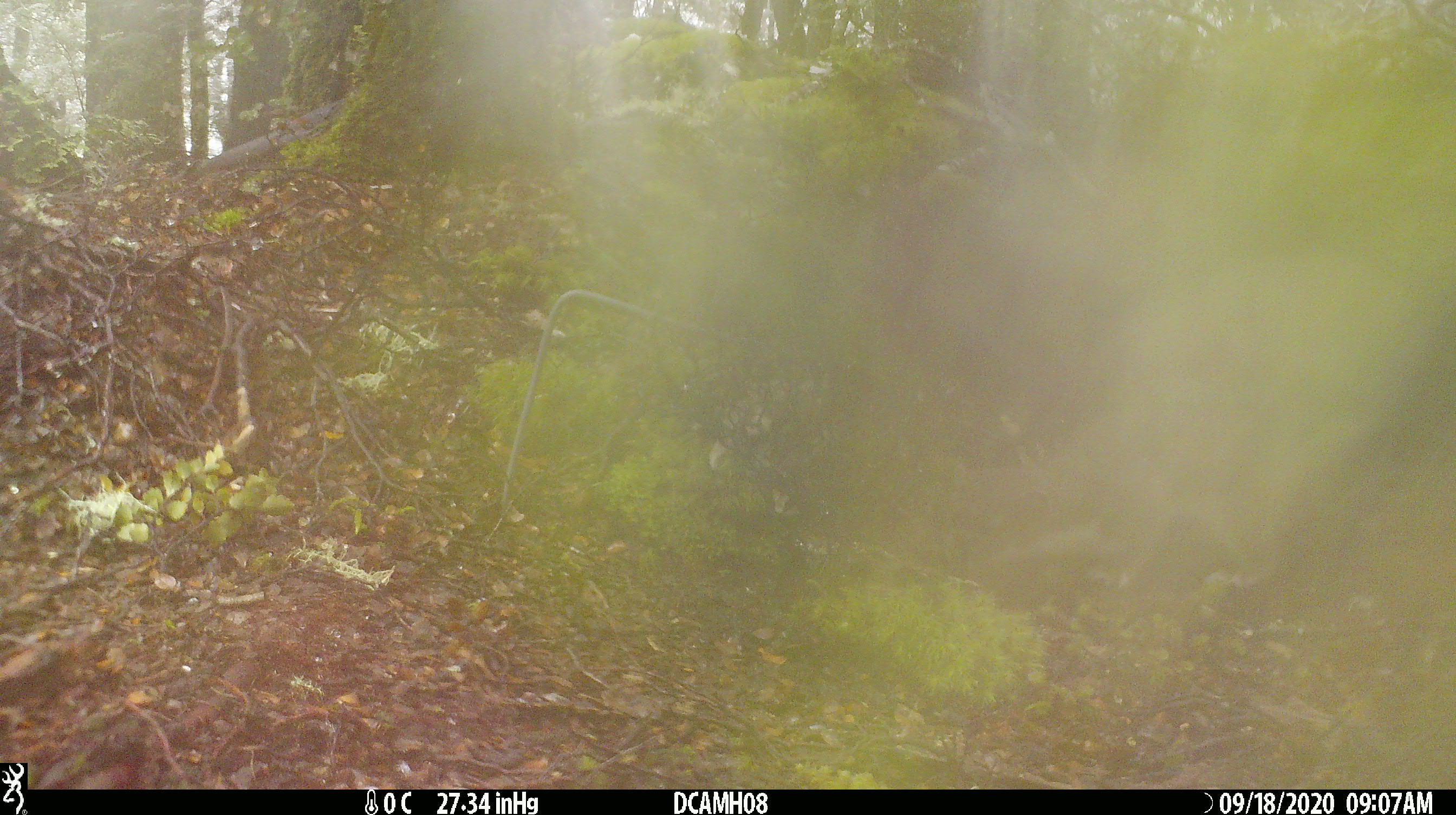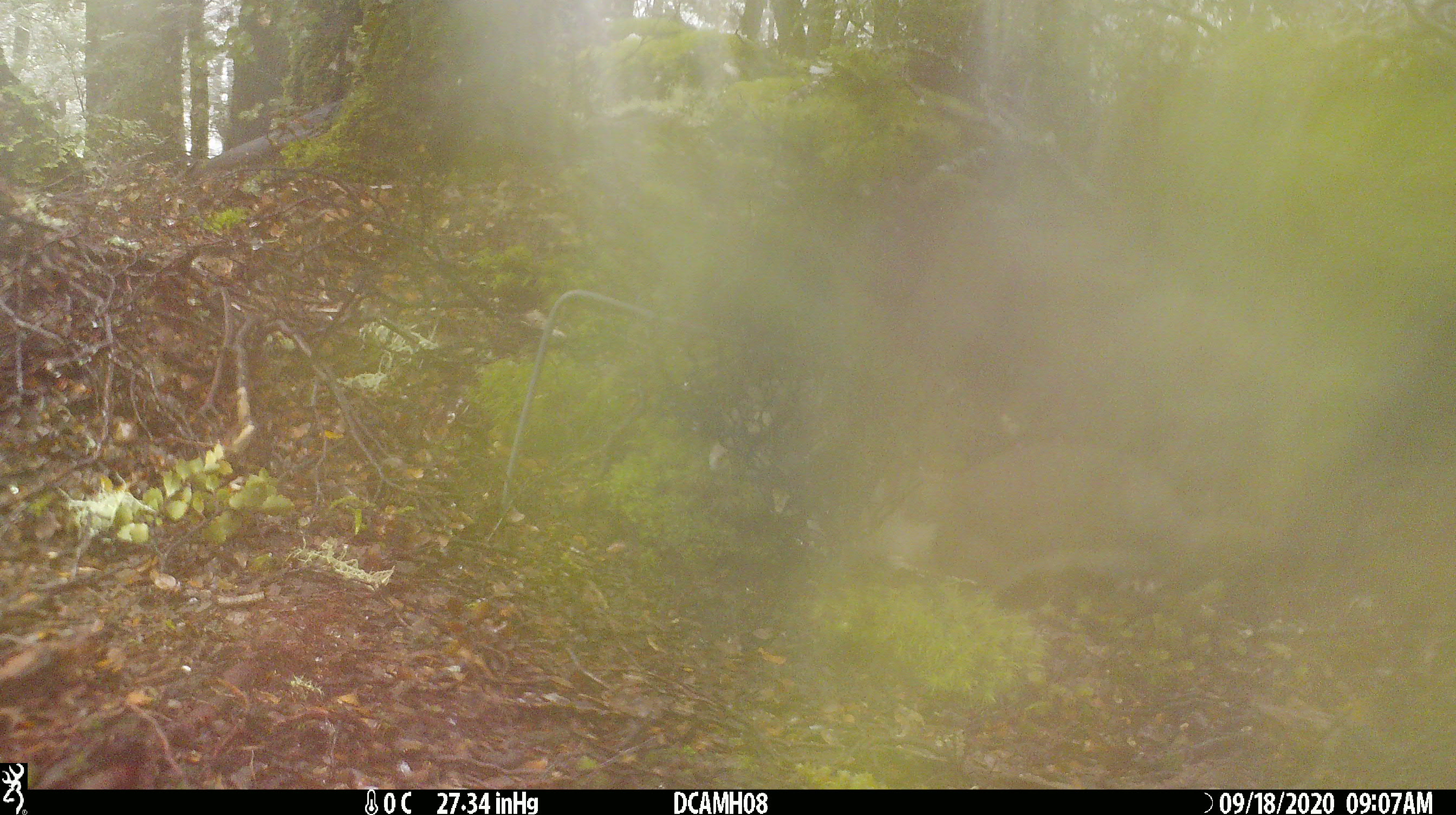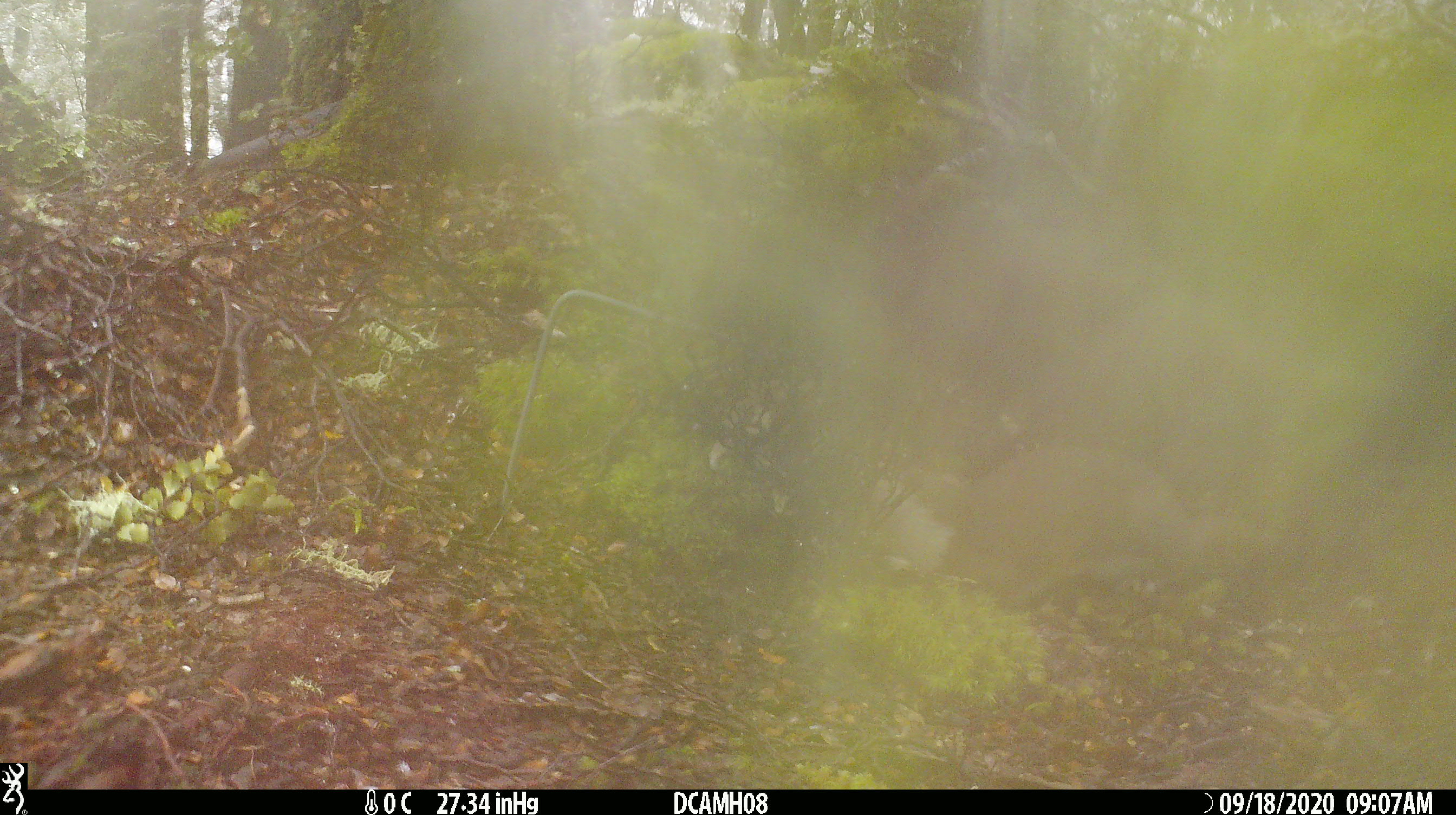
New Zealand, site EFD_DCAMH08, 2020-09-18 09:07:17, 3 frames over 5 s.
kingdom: Animalia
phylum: Chordata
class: Mammalia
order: Carnivora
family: Mustelidae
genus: Mustela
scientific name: Mustela erminea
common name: stoat